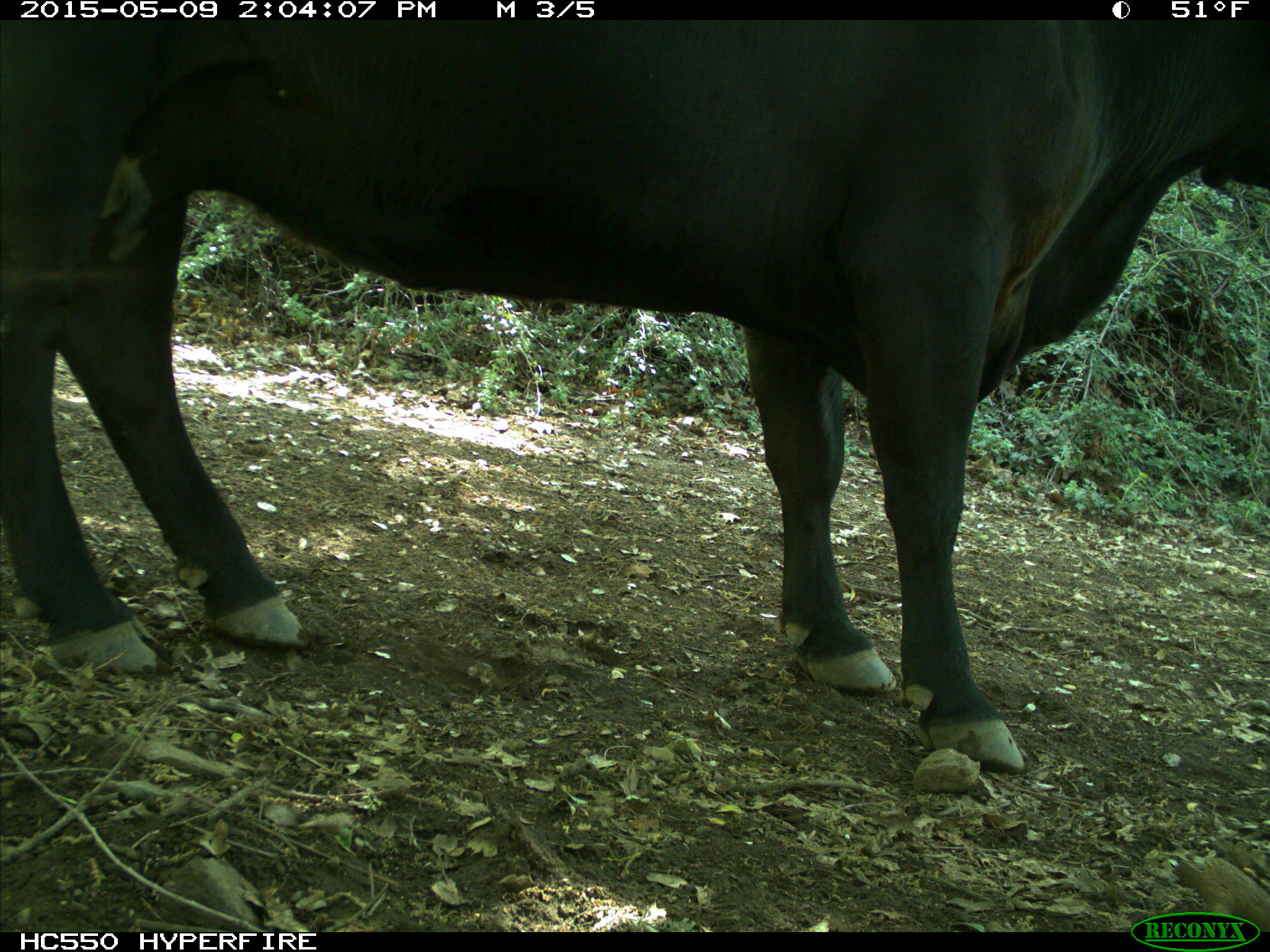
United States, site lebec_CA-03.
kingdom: Animalia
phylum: Chordata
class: Mammalia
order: Artiodactyla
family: Bovidae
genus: Bos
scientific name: Bos taurus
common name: domestic cow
Bos taurus (domestic cow).